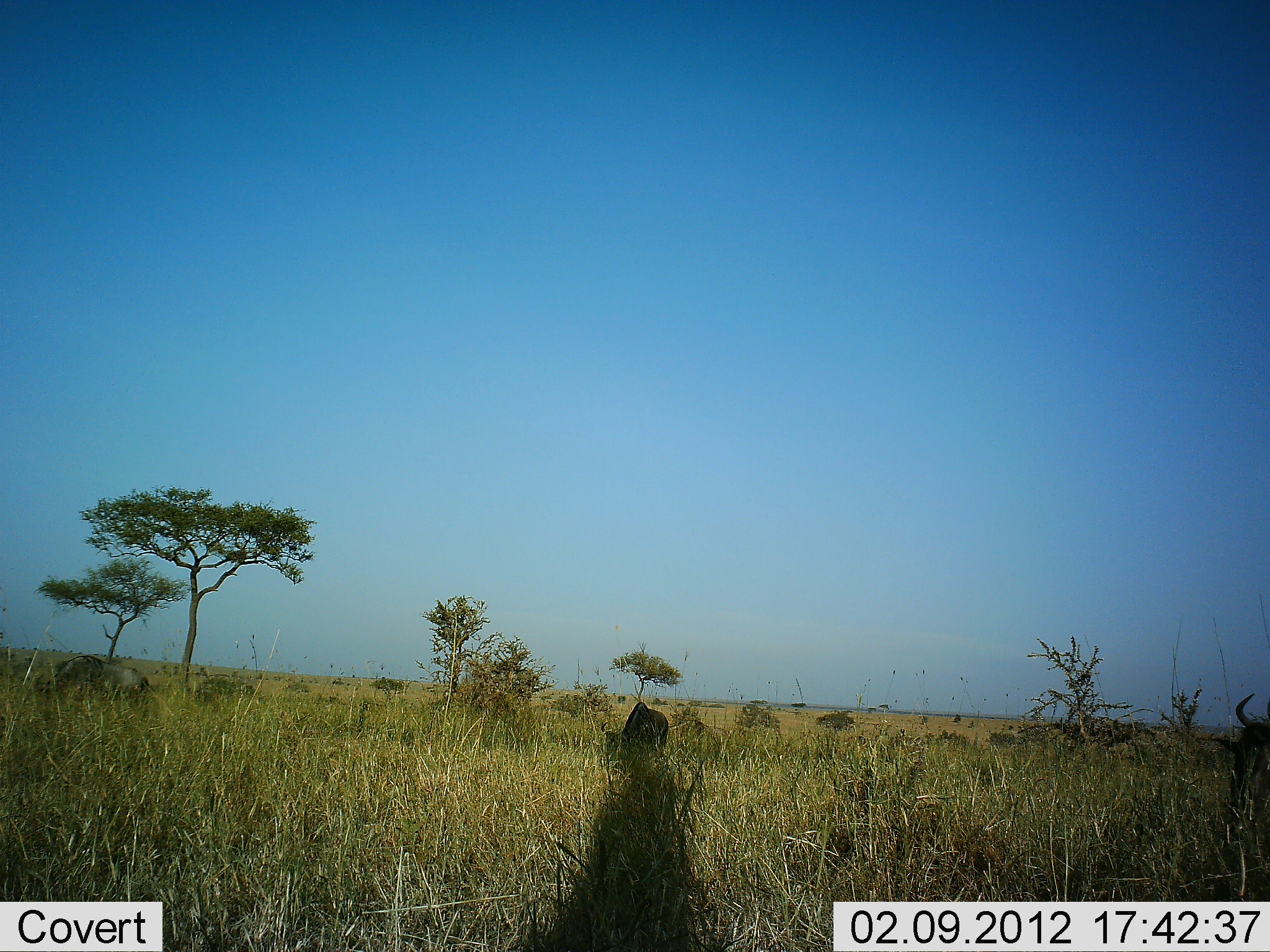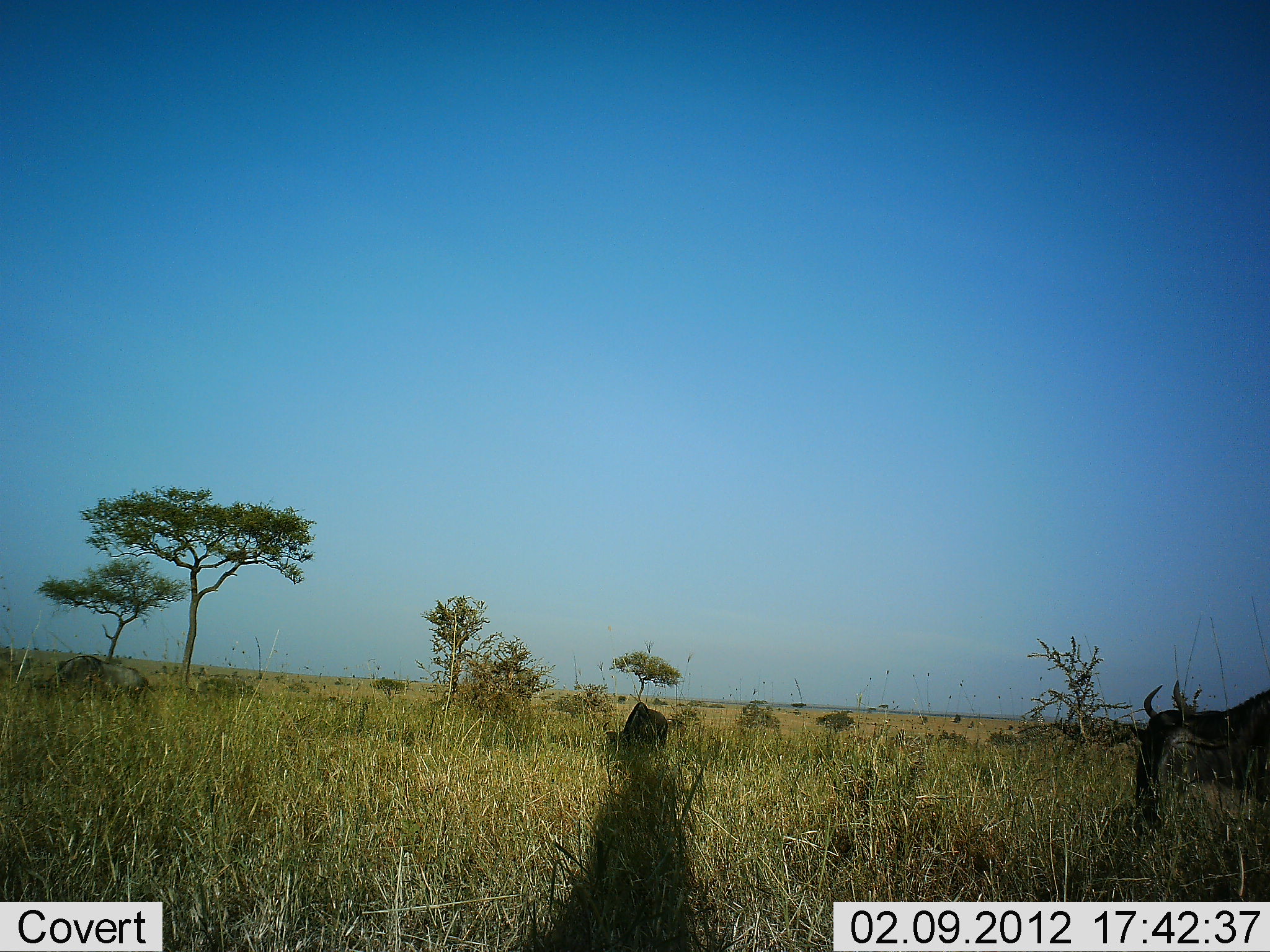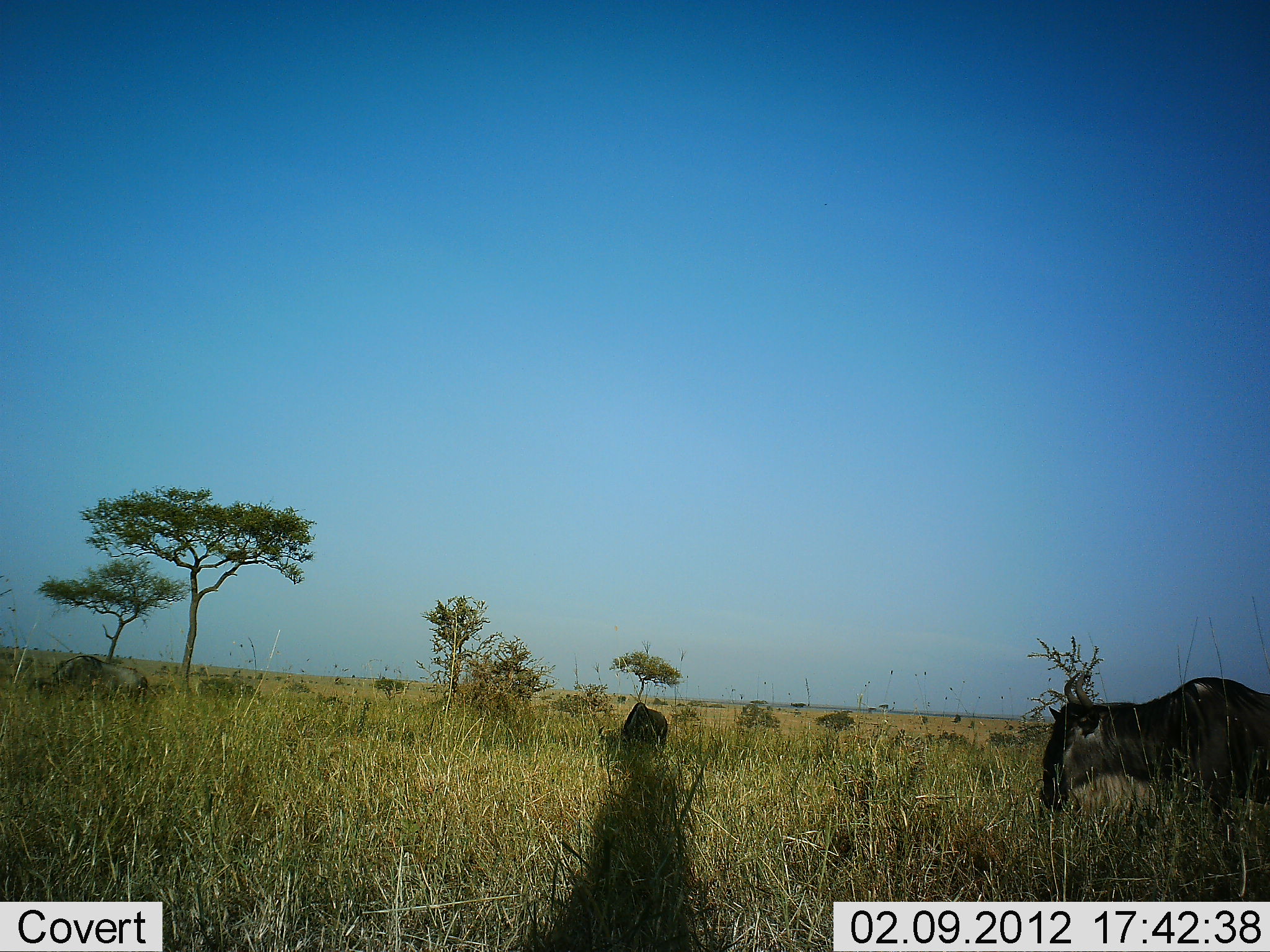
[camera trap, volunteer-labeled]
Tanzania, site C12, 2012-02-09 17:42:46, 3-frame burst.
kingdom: Animalia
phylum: Chordata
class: Mammalia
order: Artiodactyla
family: Bovidae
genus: Connochaetes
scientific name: Connochaetes taurinus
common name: blue wildebeest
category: wildebeest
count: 3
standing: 24%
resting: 0%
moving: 94%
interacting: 0%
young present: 0%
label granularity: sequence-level